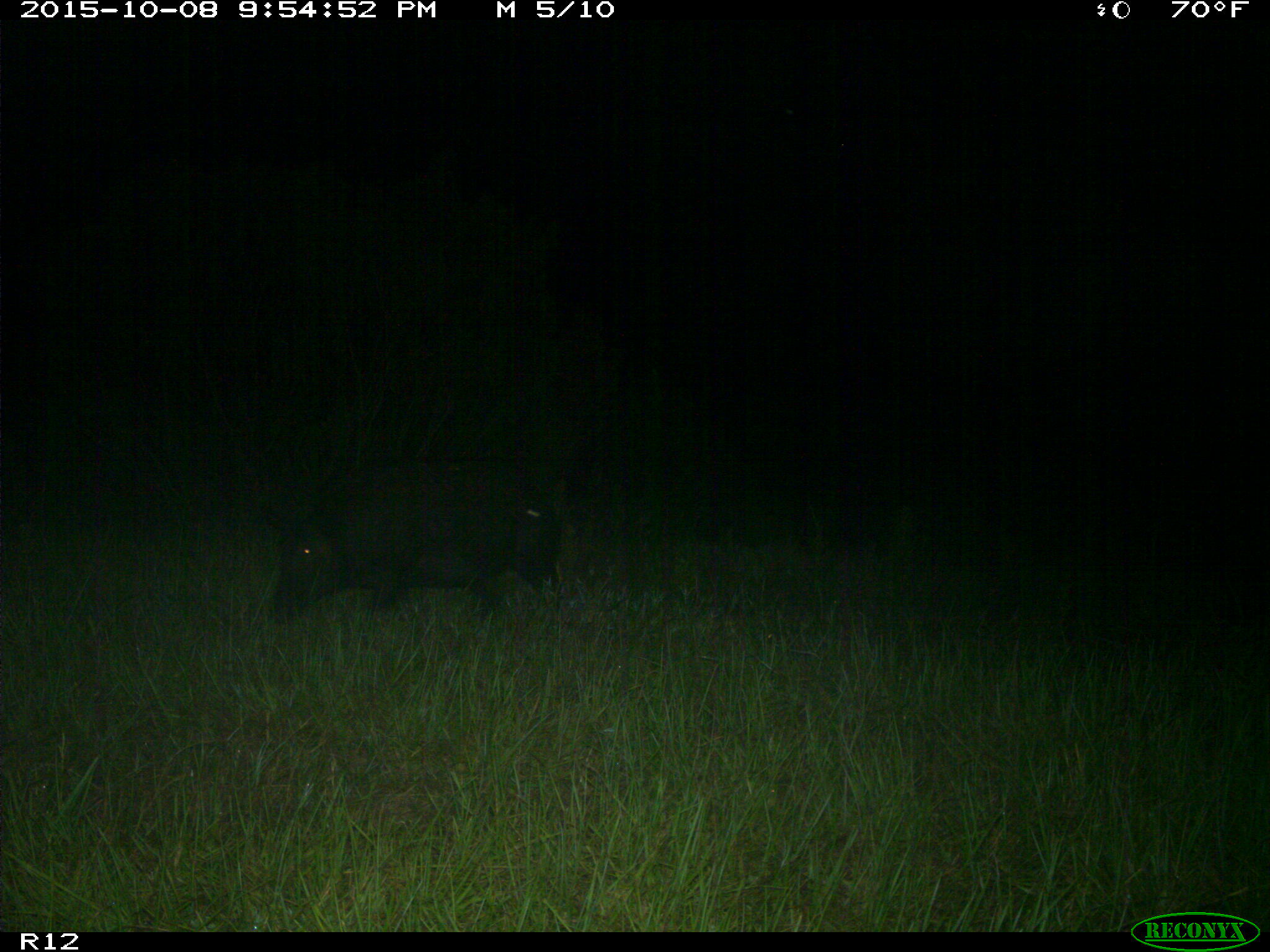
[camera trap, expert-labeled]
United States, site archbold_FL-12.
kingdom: Animalia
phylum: Chordata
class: Mammalia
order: Artiodactyla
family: Suidae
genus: Sus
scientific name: Sus scrofa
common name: wild boar